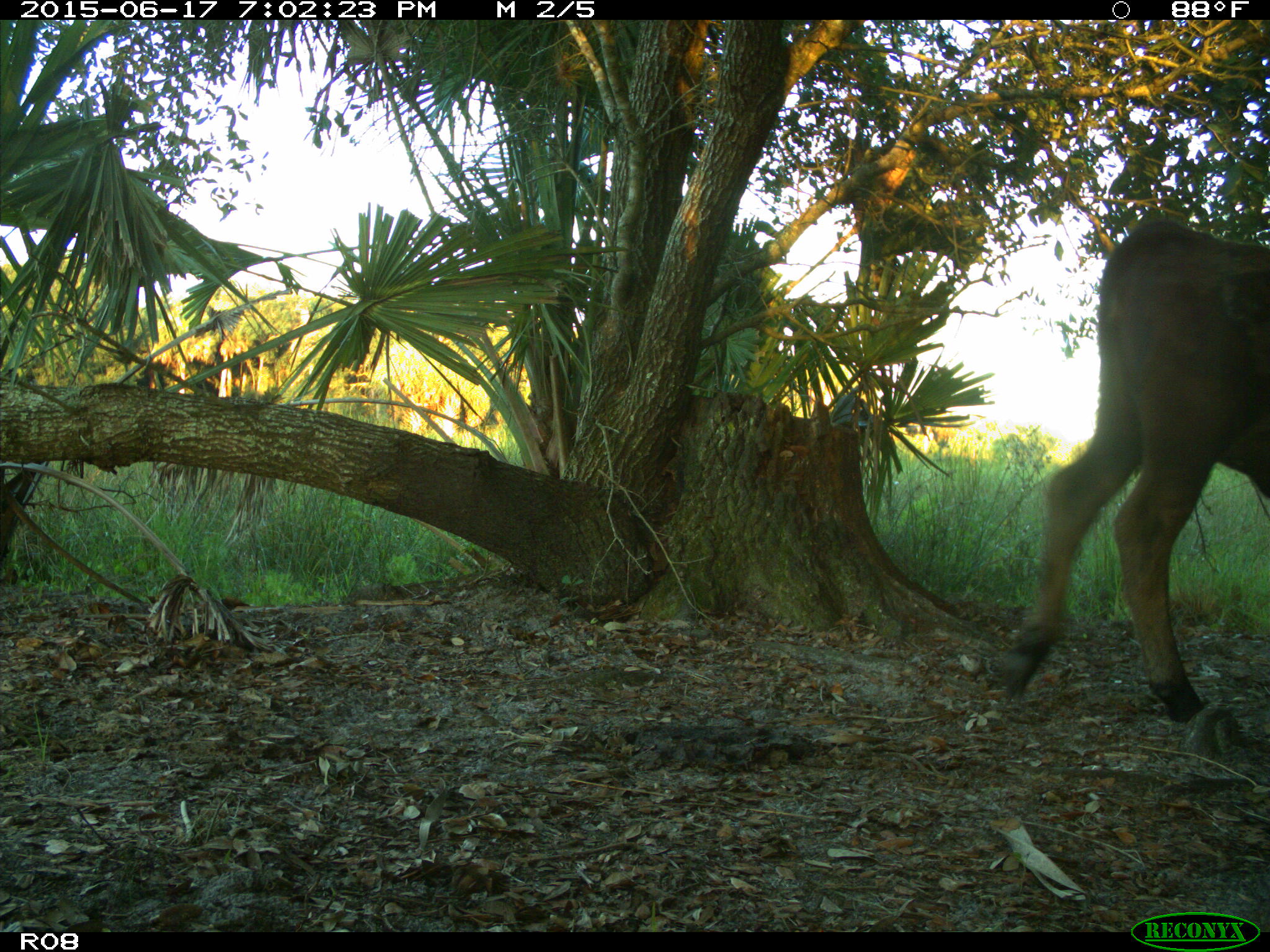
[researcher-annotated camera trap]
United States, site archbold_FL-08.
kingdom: Animalia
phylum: Chordata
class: Mammalia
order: Artiodactyla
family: Bovidae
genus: Bos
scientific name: Bos taurus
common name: domestic cow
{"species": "Bos taurus (domestic cow)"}